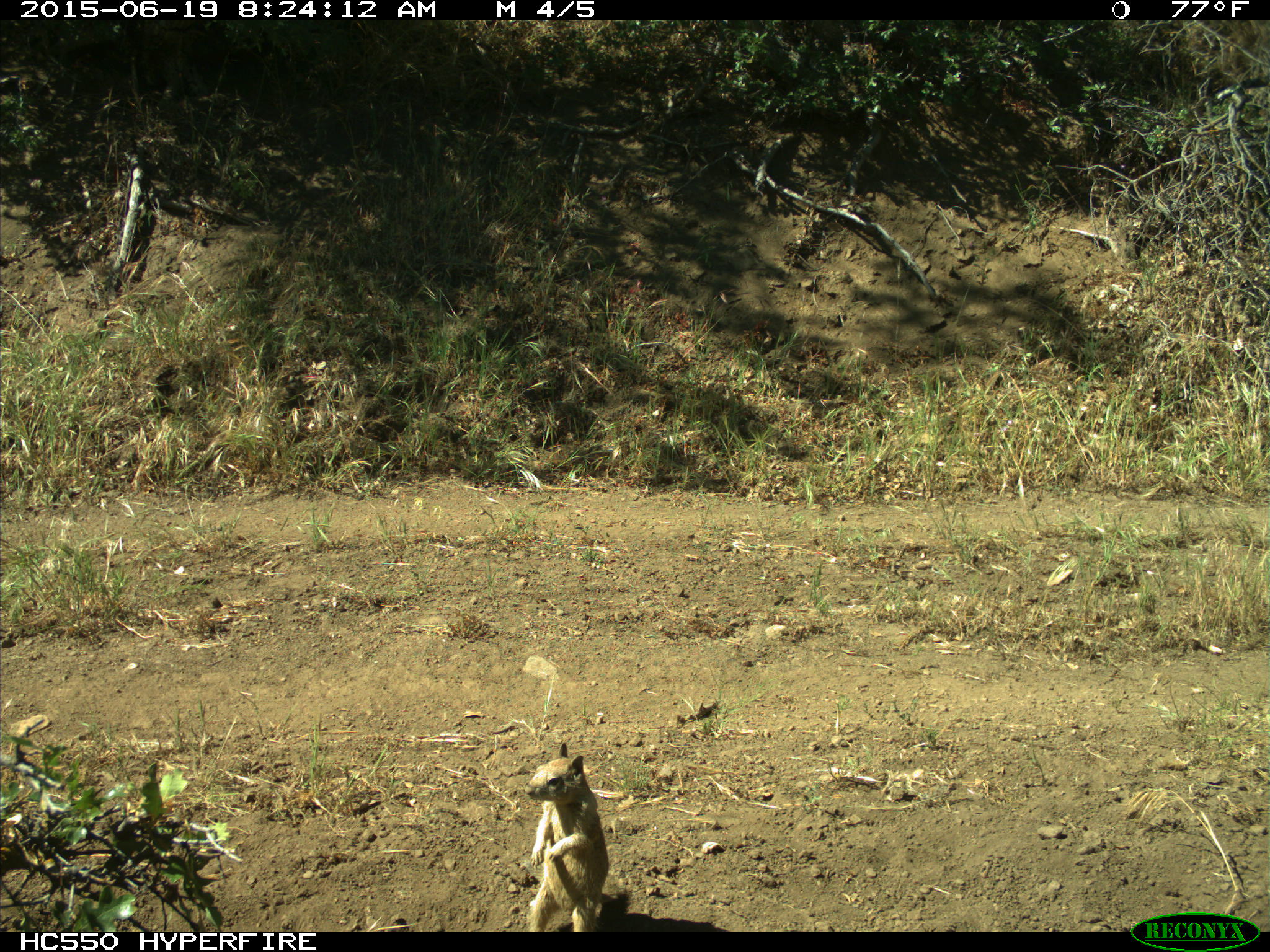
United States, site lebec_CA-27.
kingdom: Animalia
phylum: Chordata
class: Mammalia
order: Rodentia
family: Sciuridae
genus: Otospermophilus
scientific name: Otospermophilus beecheyi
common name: california ground squirrel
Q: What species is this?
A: Otospermophilus beecheyi (california ground squirrel).